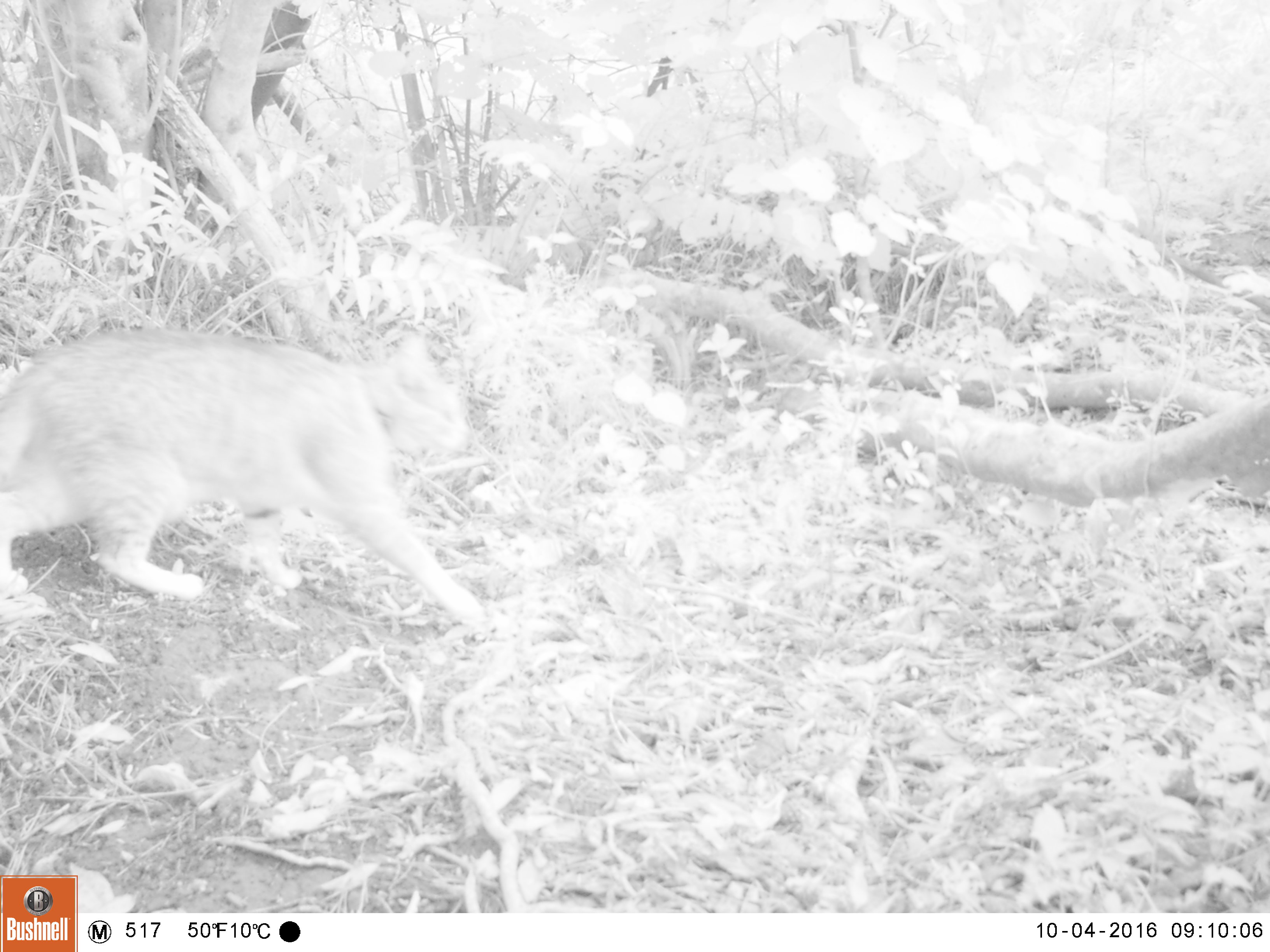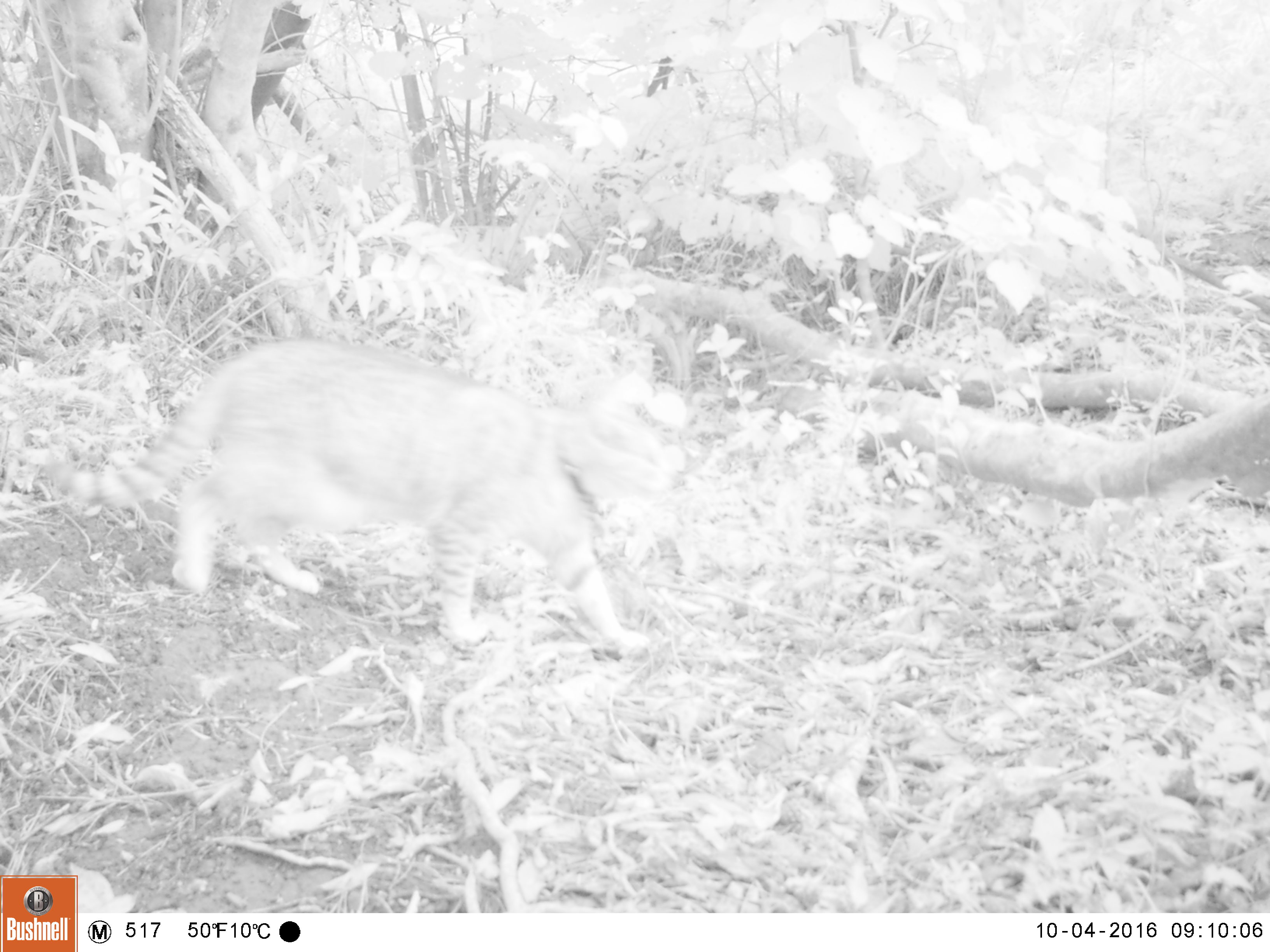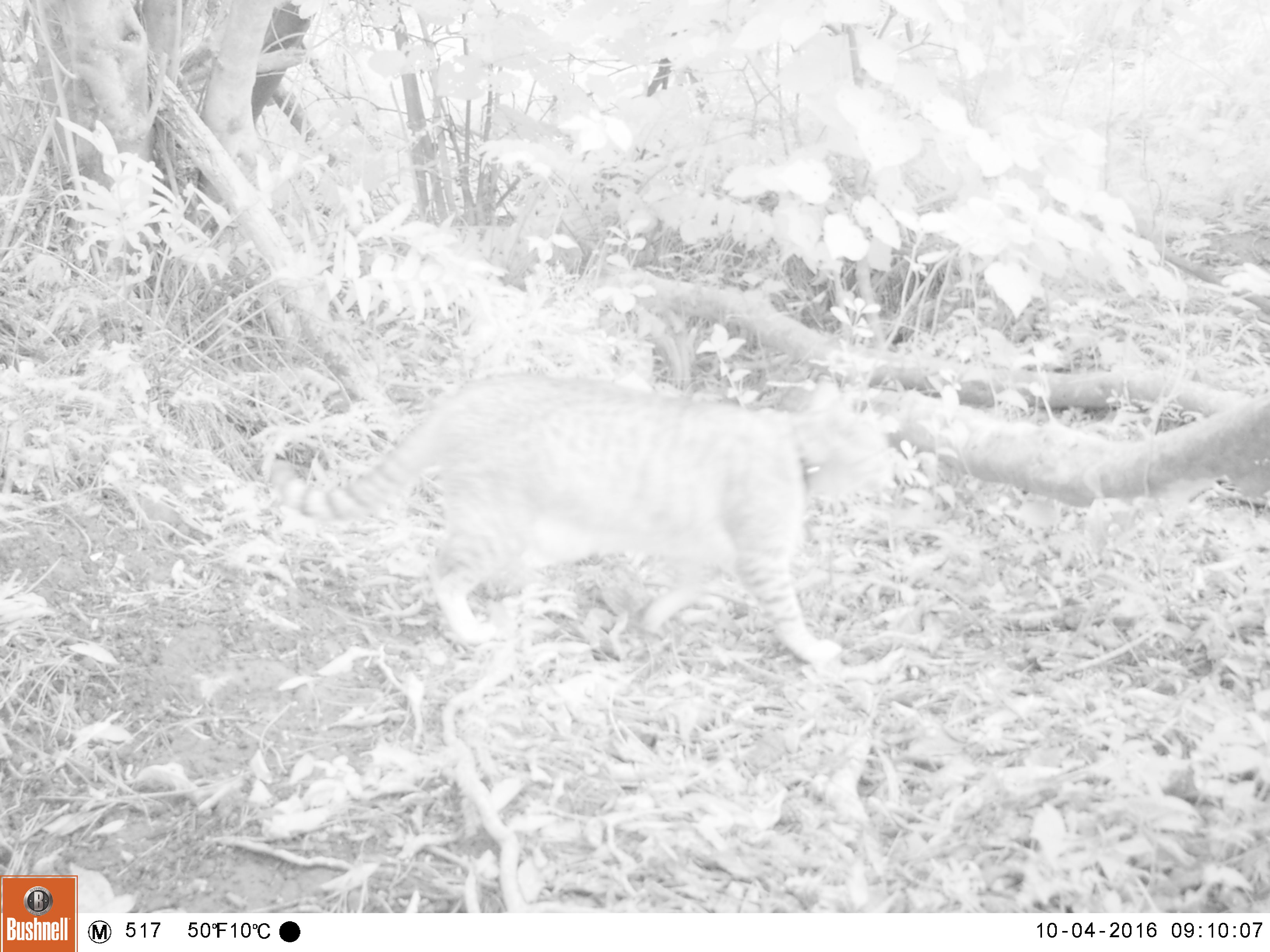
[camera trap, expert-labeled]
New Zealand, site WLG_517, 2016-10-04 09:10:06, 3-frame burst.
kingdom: Animalia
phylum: Chordata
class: Mammalia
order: Carnivora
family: Felidae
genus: Felis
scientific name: Felis catus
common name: domestic cat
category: cat